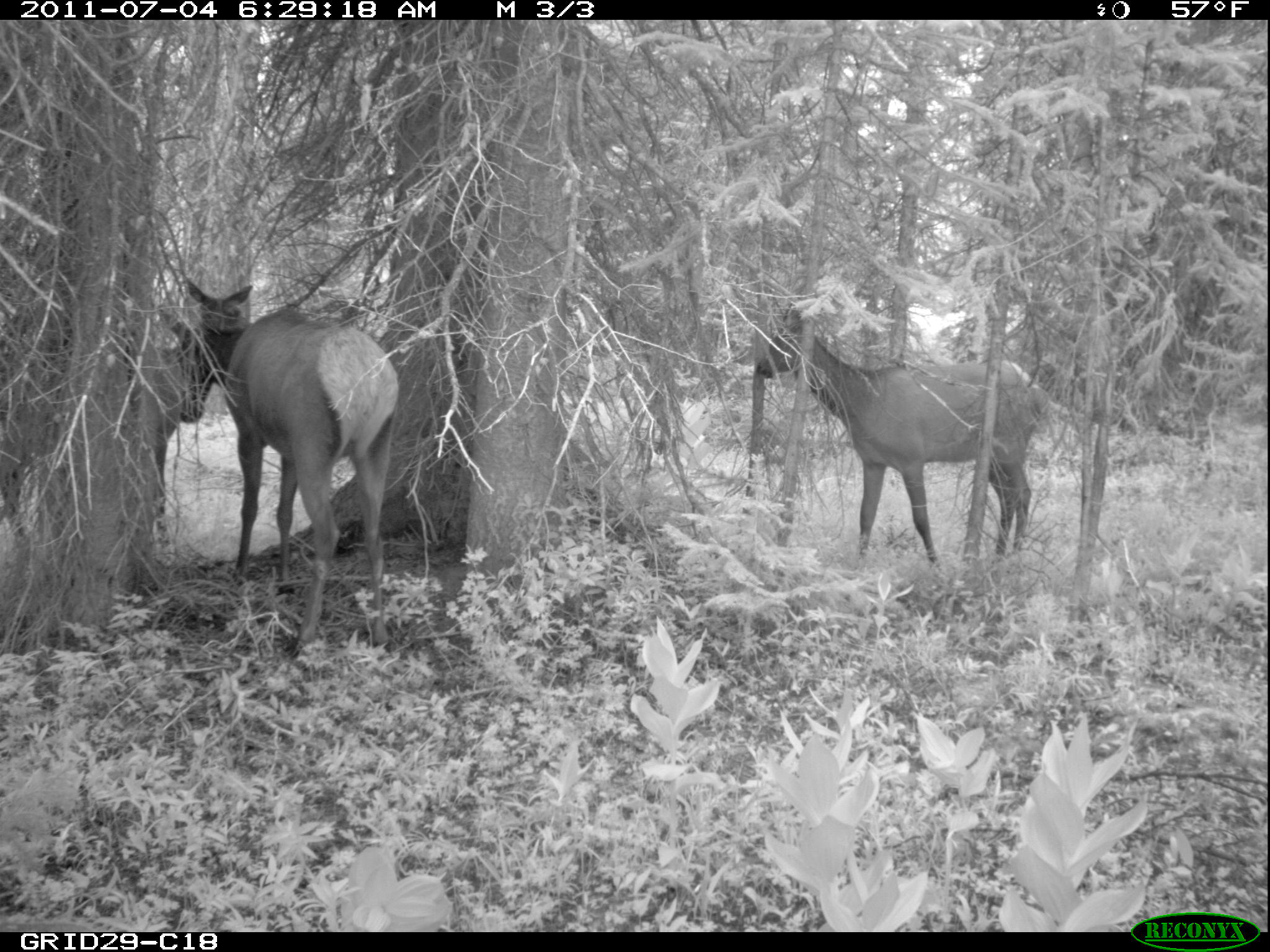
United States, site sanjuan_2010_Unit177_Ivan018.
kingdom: Animalia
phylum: Chordata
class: Mammalia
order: Artiodactyla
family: Cervidae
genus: Cervus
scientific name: Cervus elaphus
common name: red deer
Cervus elaphus (red deer).